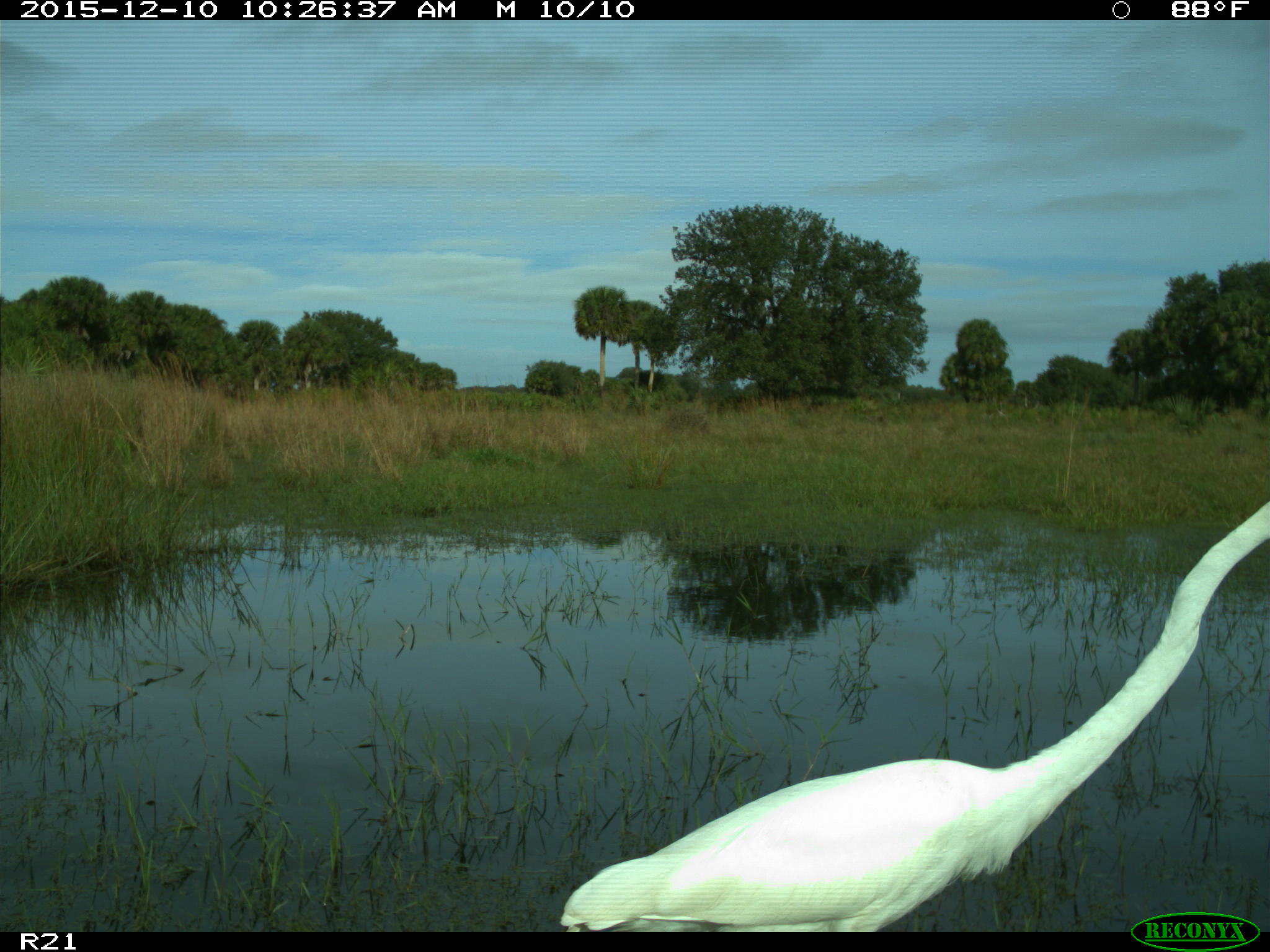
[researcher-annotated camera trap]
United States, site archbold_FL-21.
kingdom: Animalia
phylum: Chordata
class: Aves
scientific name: Aves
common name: birds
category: unidentified bird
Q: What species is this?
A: Unidentified bird (birds) (Aves).